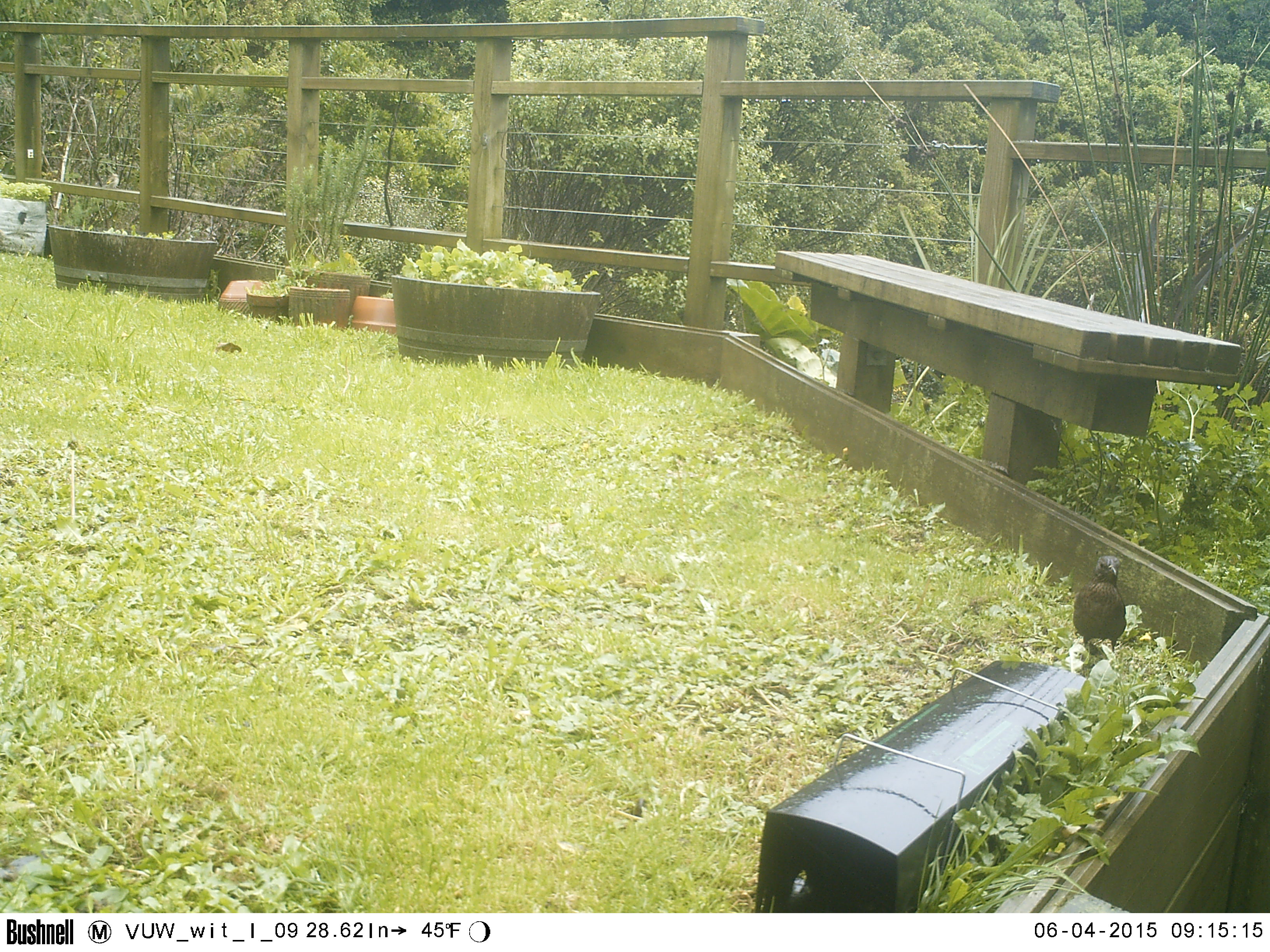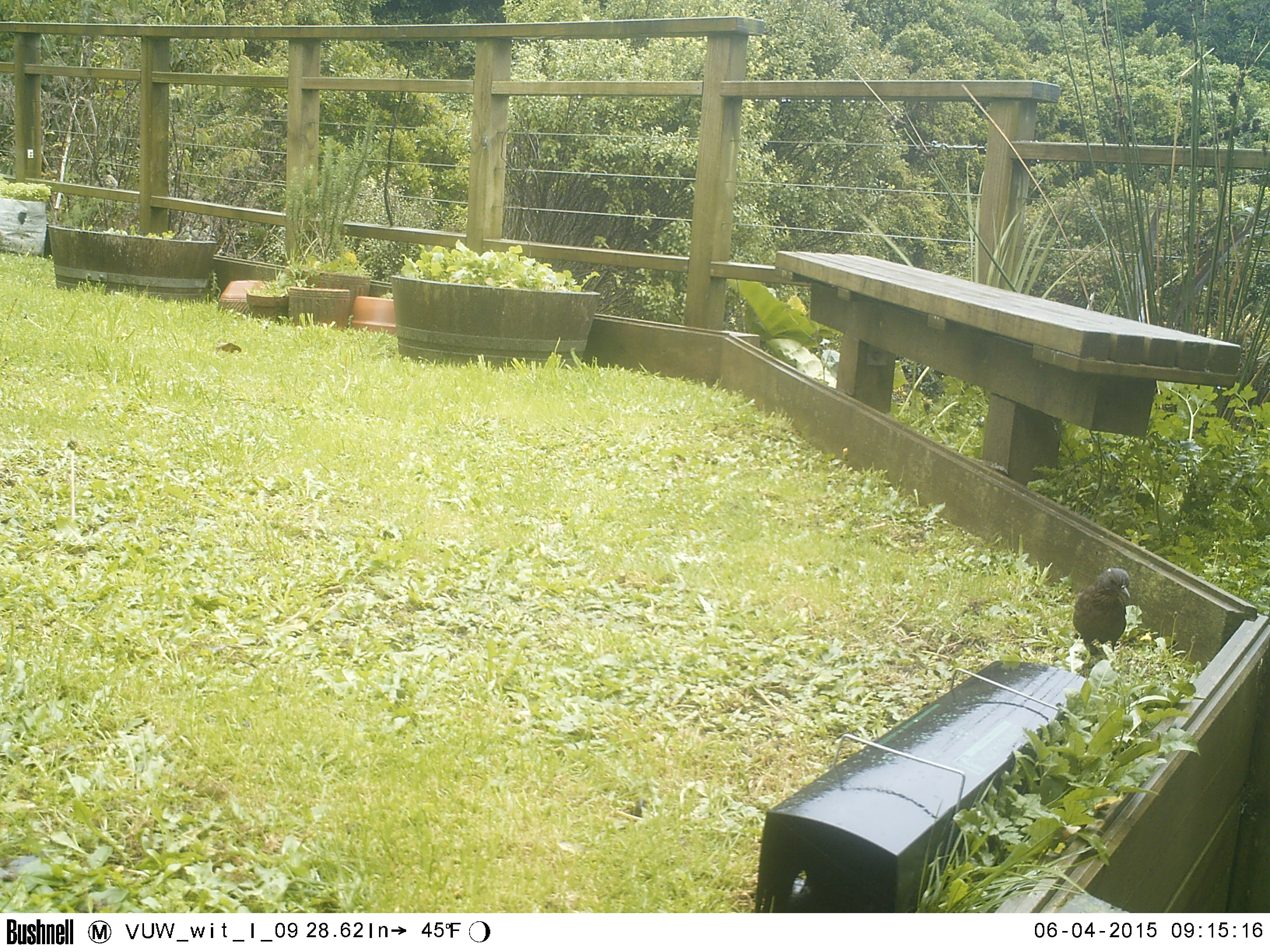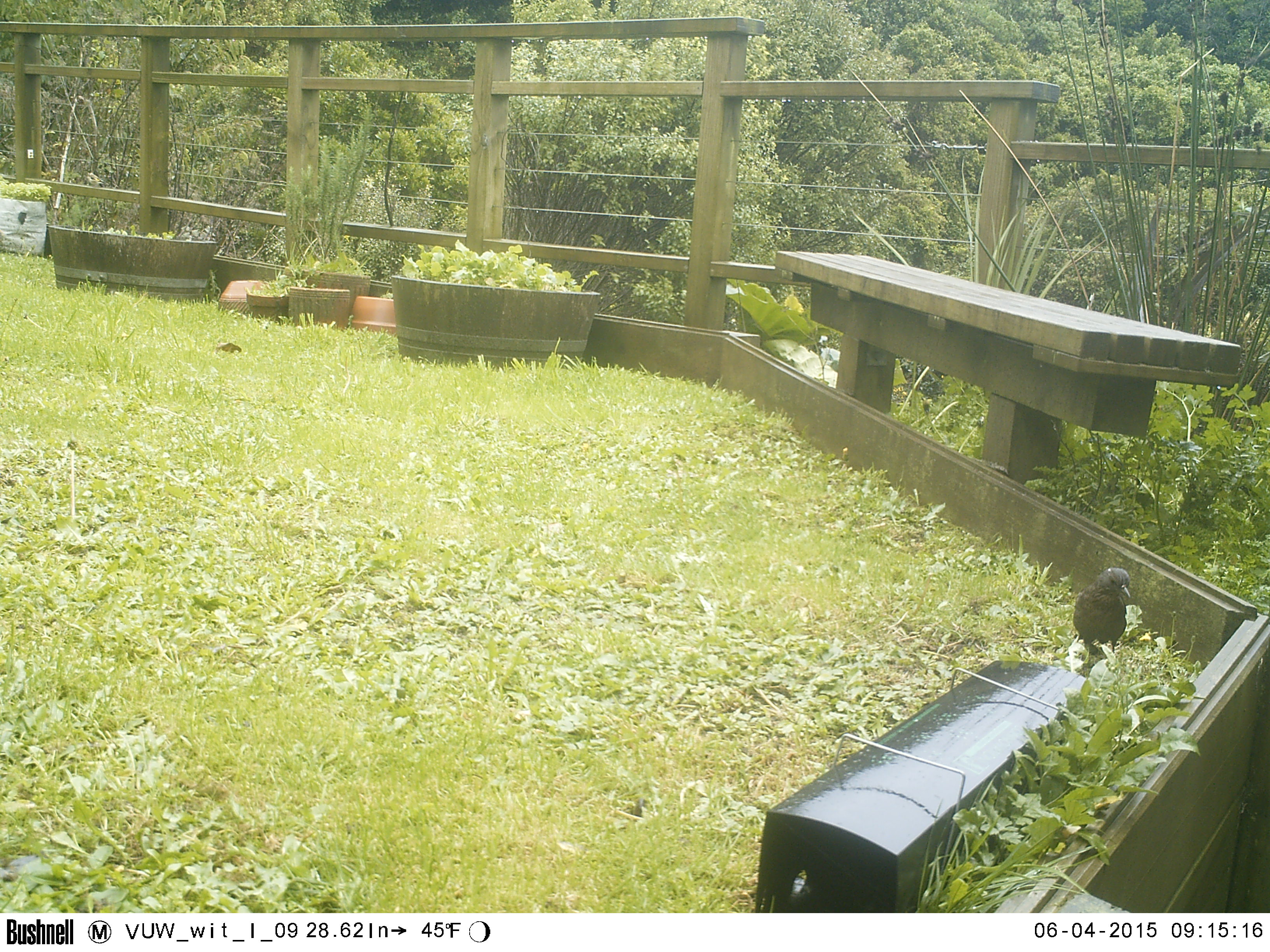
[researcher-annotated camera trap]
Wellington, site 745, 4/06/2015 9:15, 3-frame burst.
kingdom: Animalia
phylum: Chordata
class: Aves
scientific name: Aves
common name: bird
Bird (Aves).